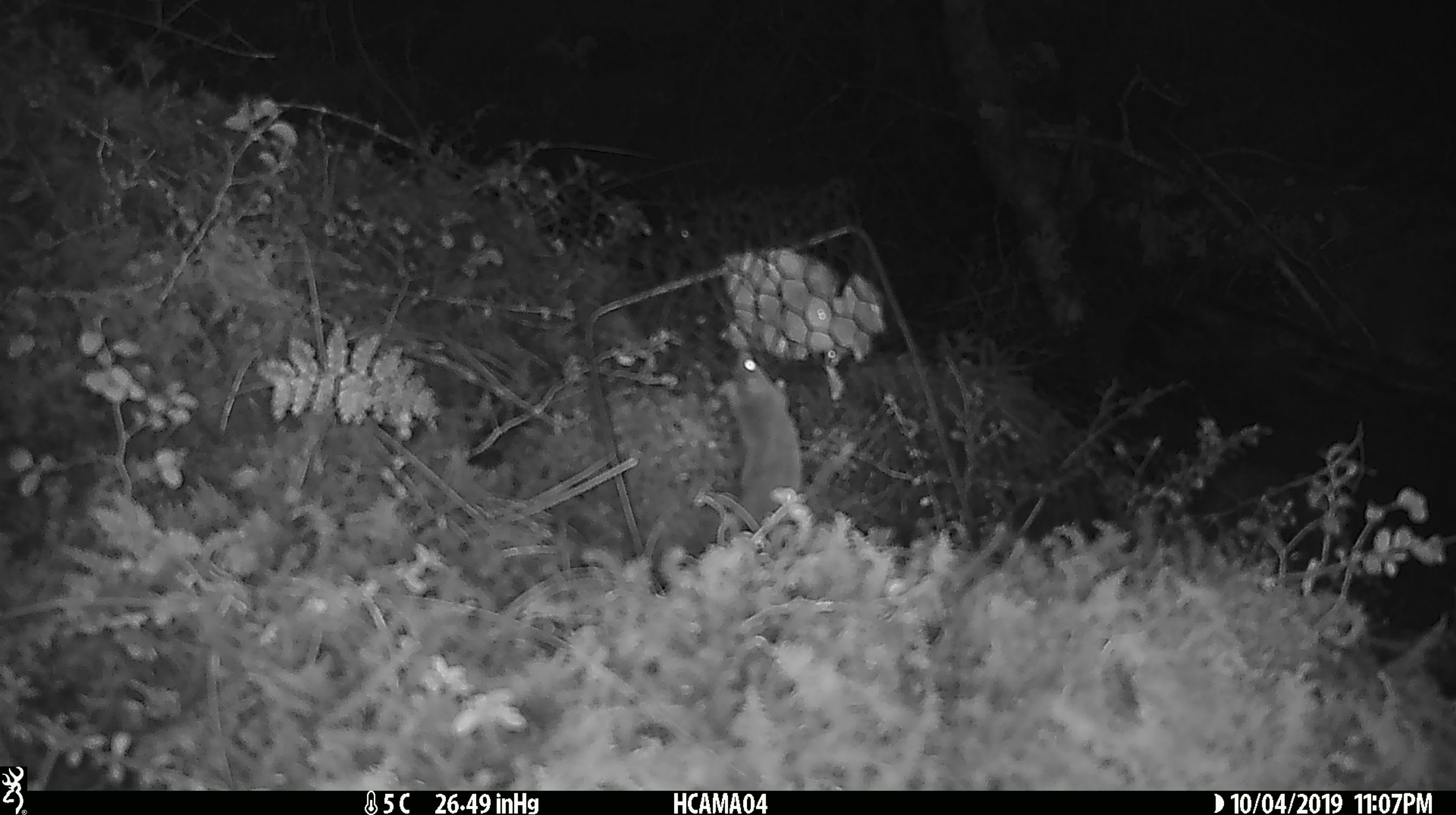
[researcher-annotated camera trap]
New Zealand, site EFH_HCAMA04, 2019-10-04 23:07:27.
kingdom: Animalia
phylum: Chordata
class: Mammalia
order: Rodentia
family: Muridae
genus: Mus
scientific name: Mus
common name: mouse